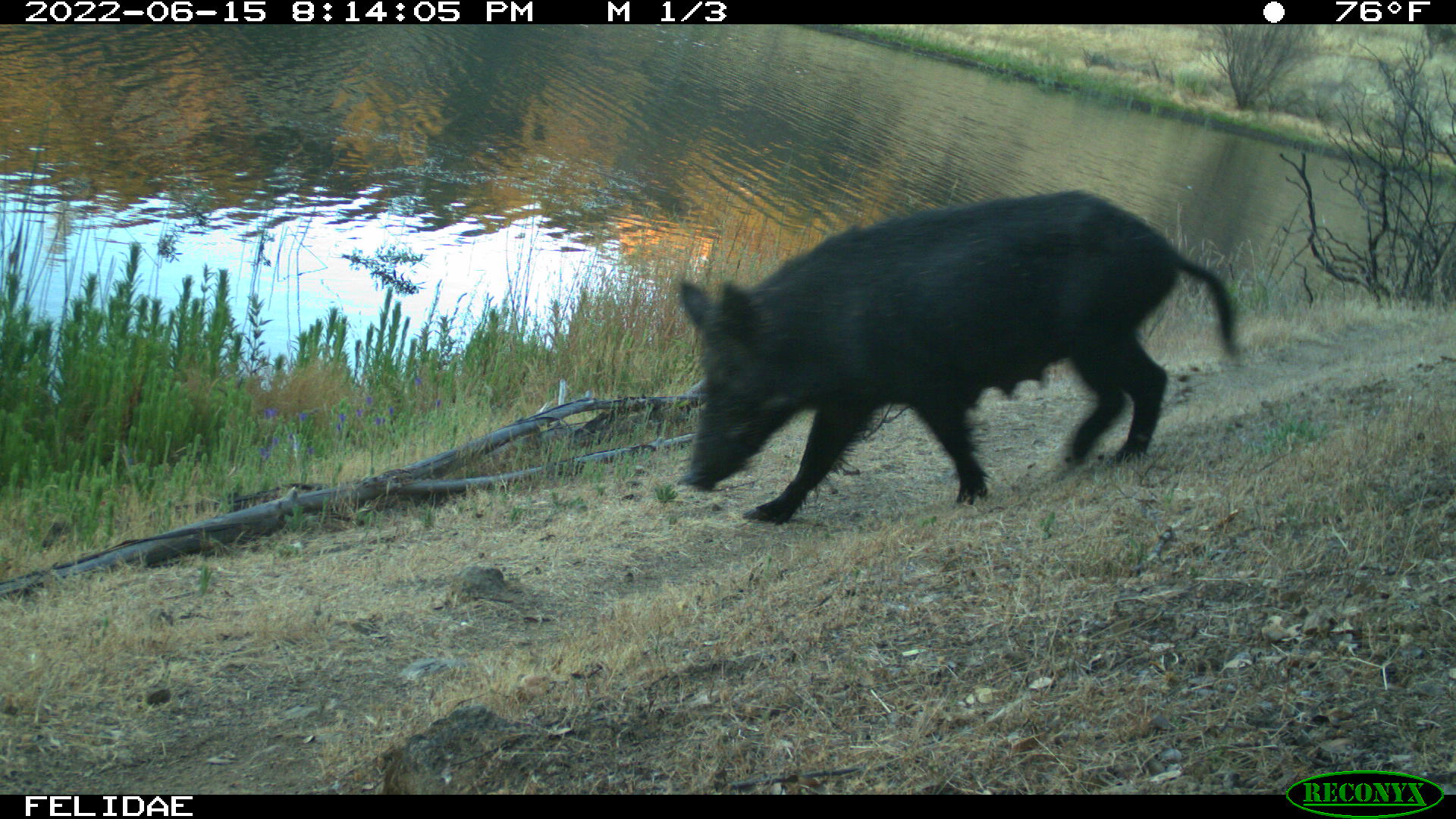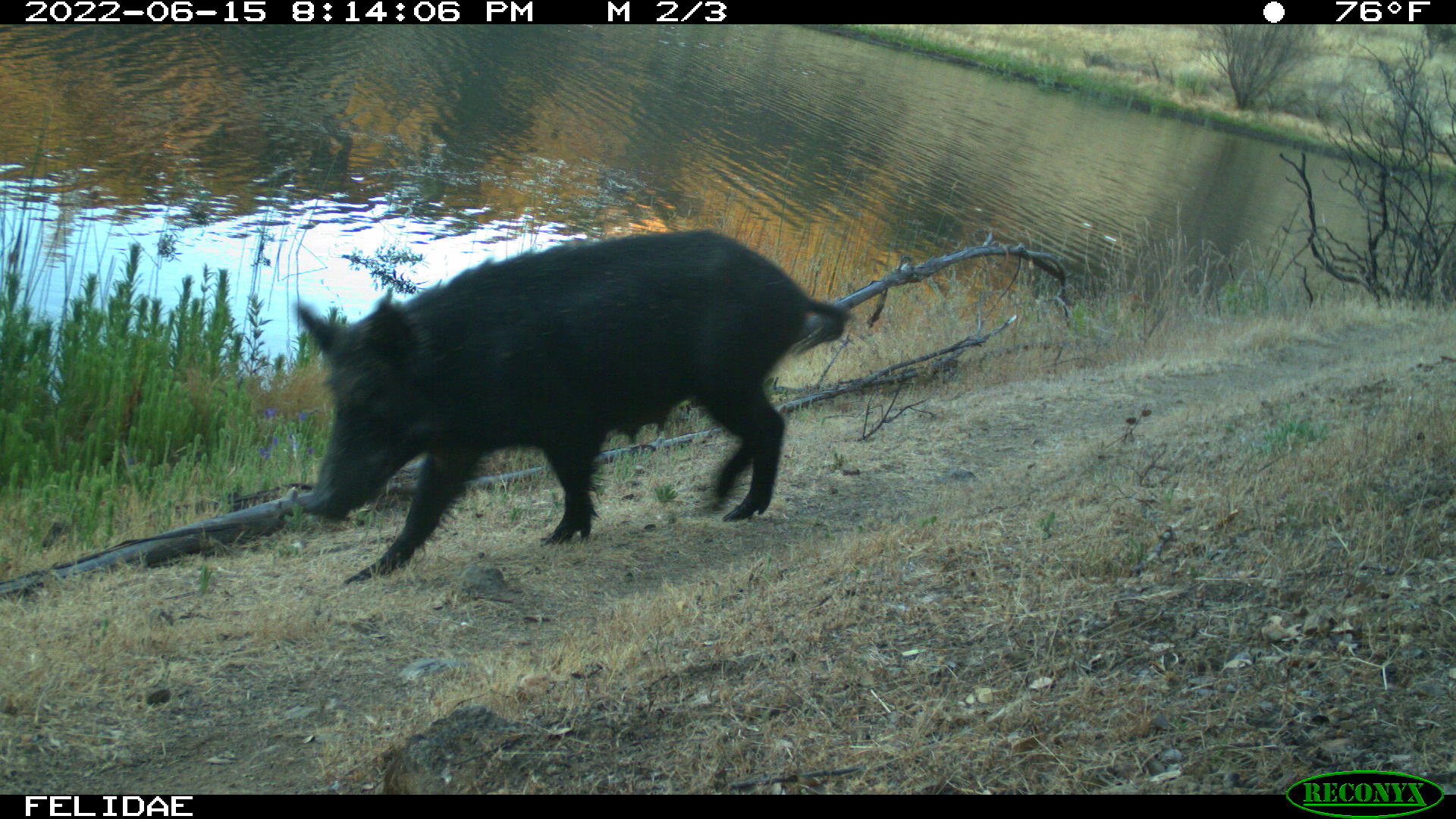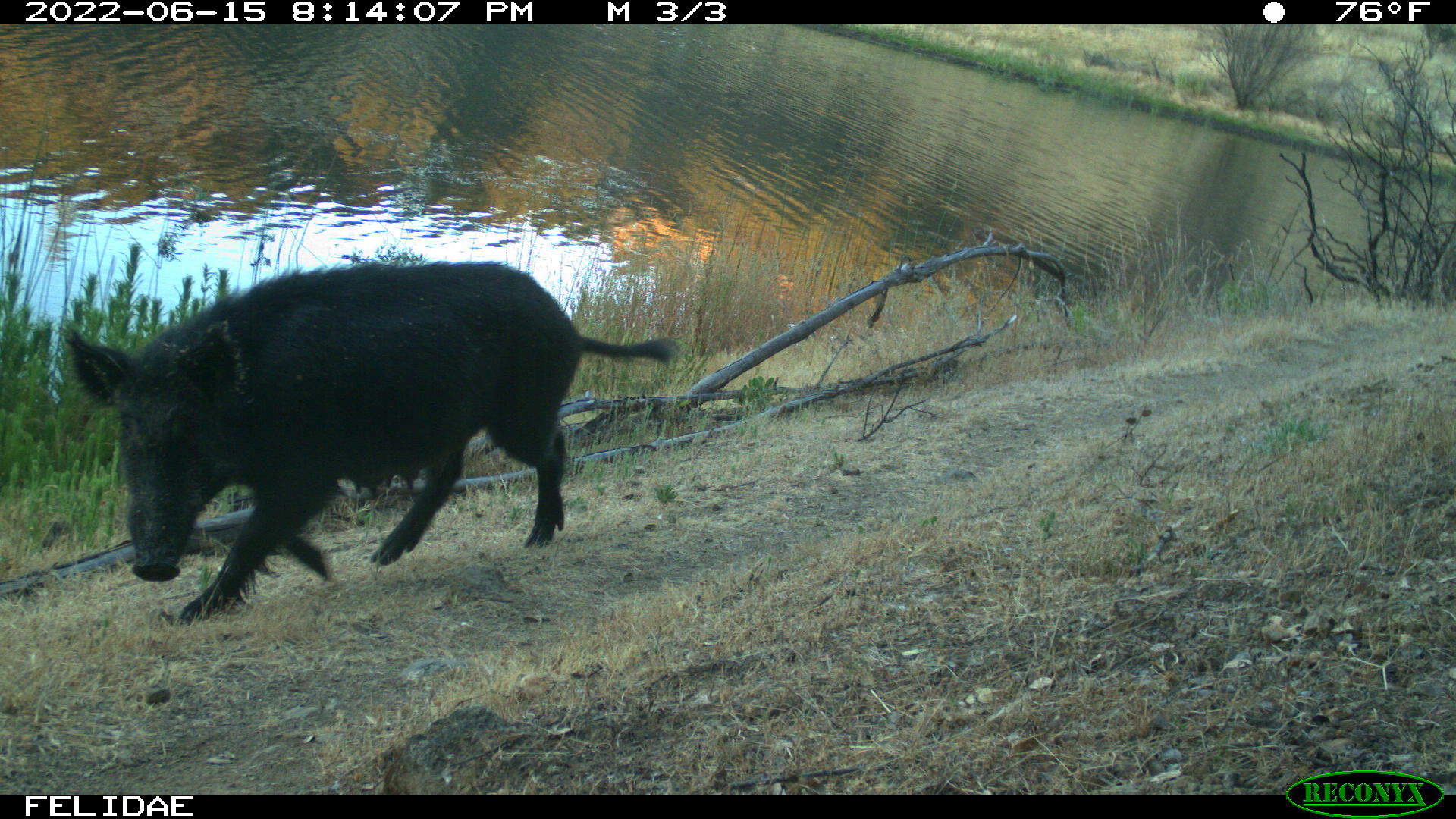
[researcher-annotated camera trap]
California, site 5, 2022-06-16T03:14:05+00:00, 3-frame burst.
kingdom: Animalia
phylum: Chordata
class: Mammalia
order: Artiodactyla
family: Suidae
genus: Sus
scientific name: Sus scrofa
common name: wild boar